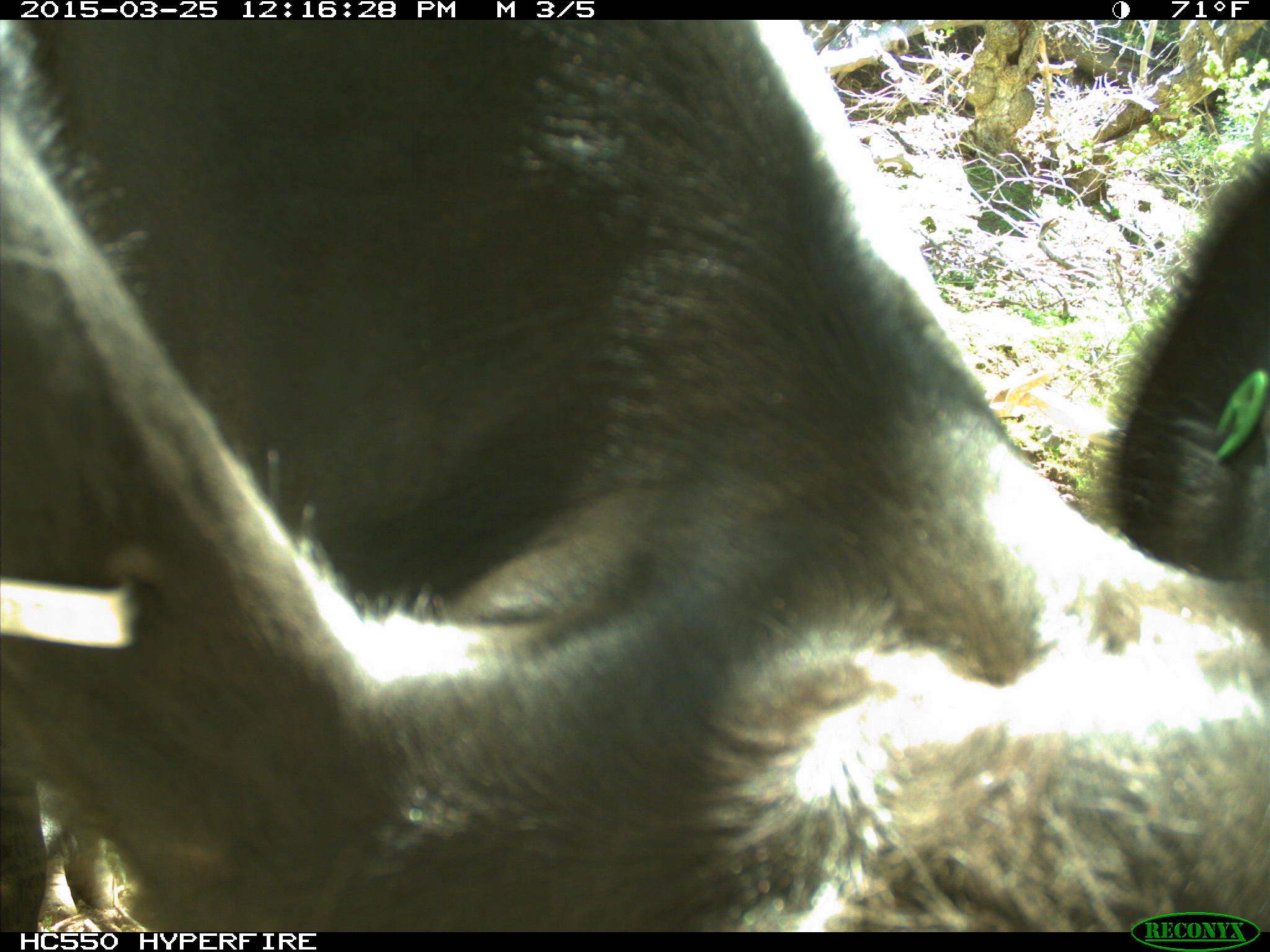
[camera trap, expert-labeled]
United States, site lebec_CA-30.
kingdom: Animalia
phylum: Chordata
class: Mammalia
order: Artiodactyla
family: Bovidae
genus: Bos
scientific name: Bos taurus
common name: domestic cow